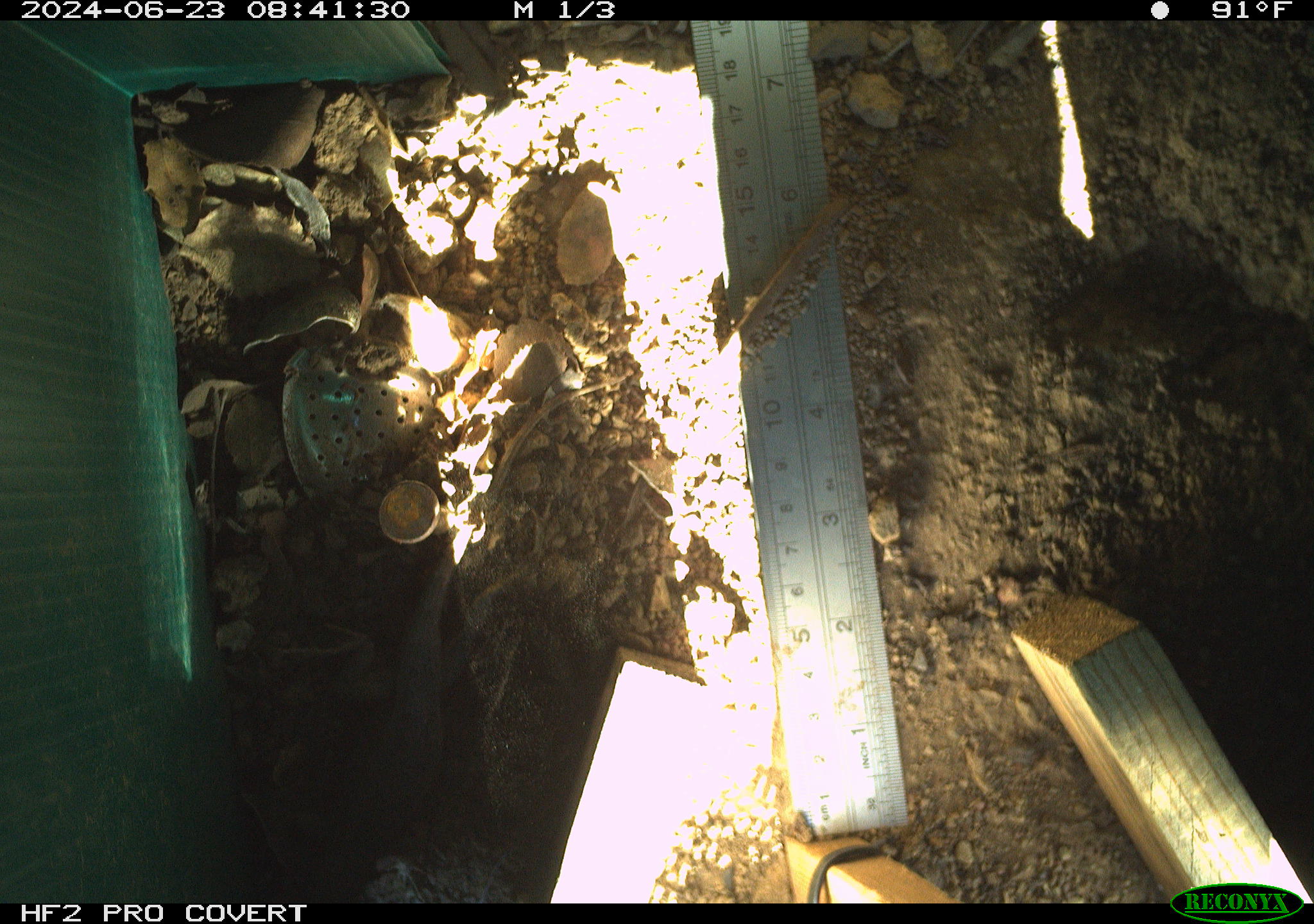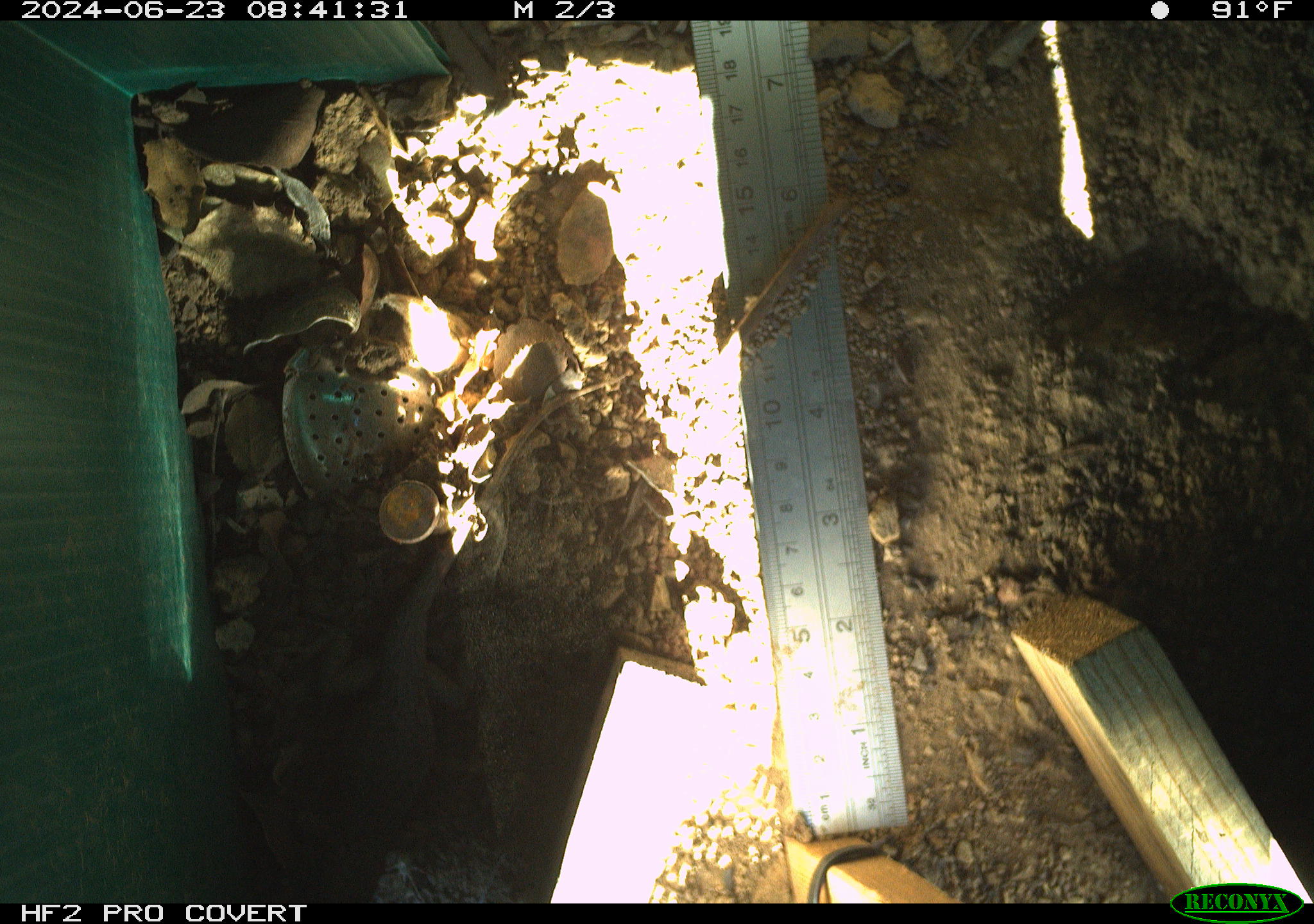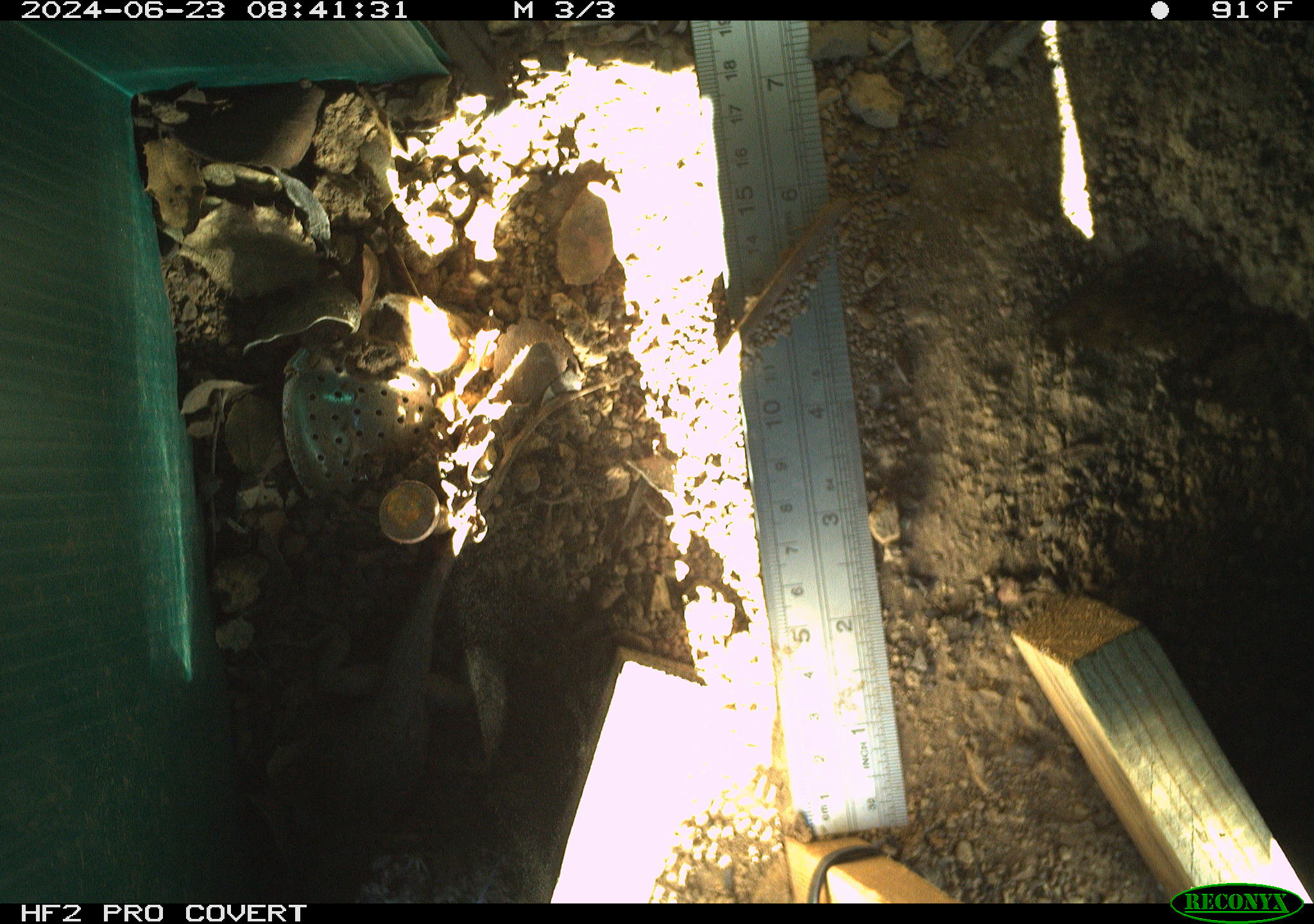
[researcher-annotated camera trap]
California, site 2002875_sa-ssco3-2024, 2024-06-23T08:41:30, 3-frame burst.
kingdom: Animalia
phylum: Chordata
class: Reptilia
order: Squamata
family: Phrynosomatidae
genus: Sceloporus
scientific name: Sceloporus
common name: spiny lizards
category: sceloporus species